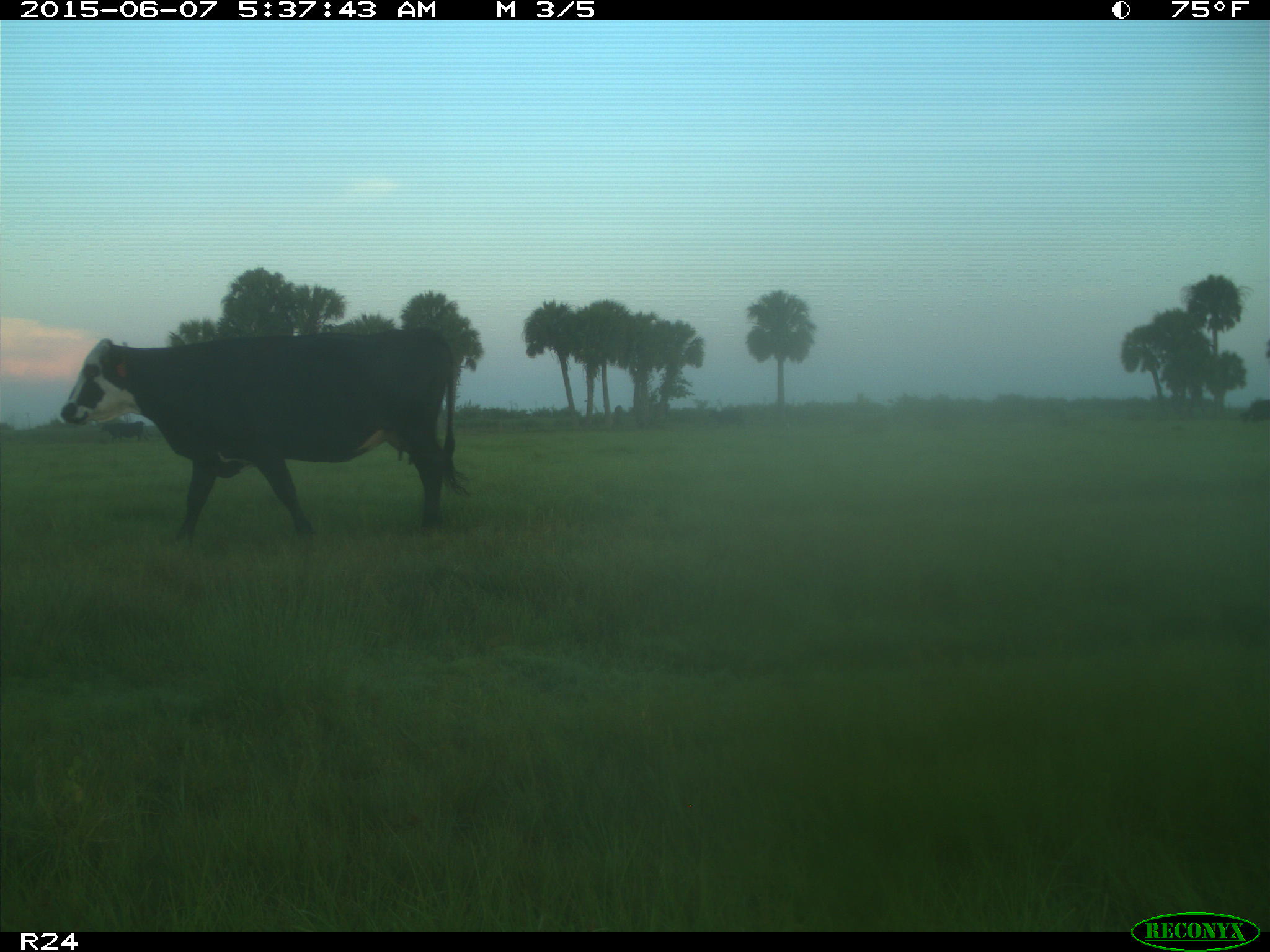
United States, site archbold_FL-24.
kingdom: Animalia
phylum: Chordata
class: Mammalia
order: Artiodactyla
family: Bovidae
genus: Bos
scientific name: Bos taurus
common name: domestic cow